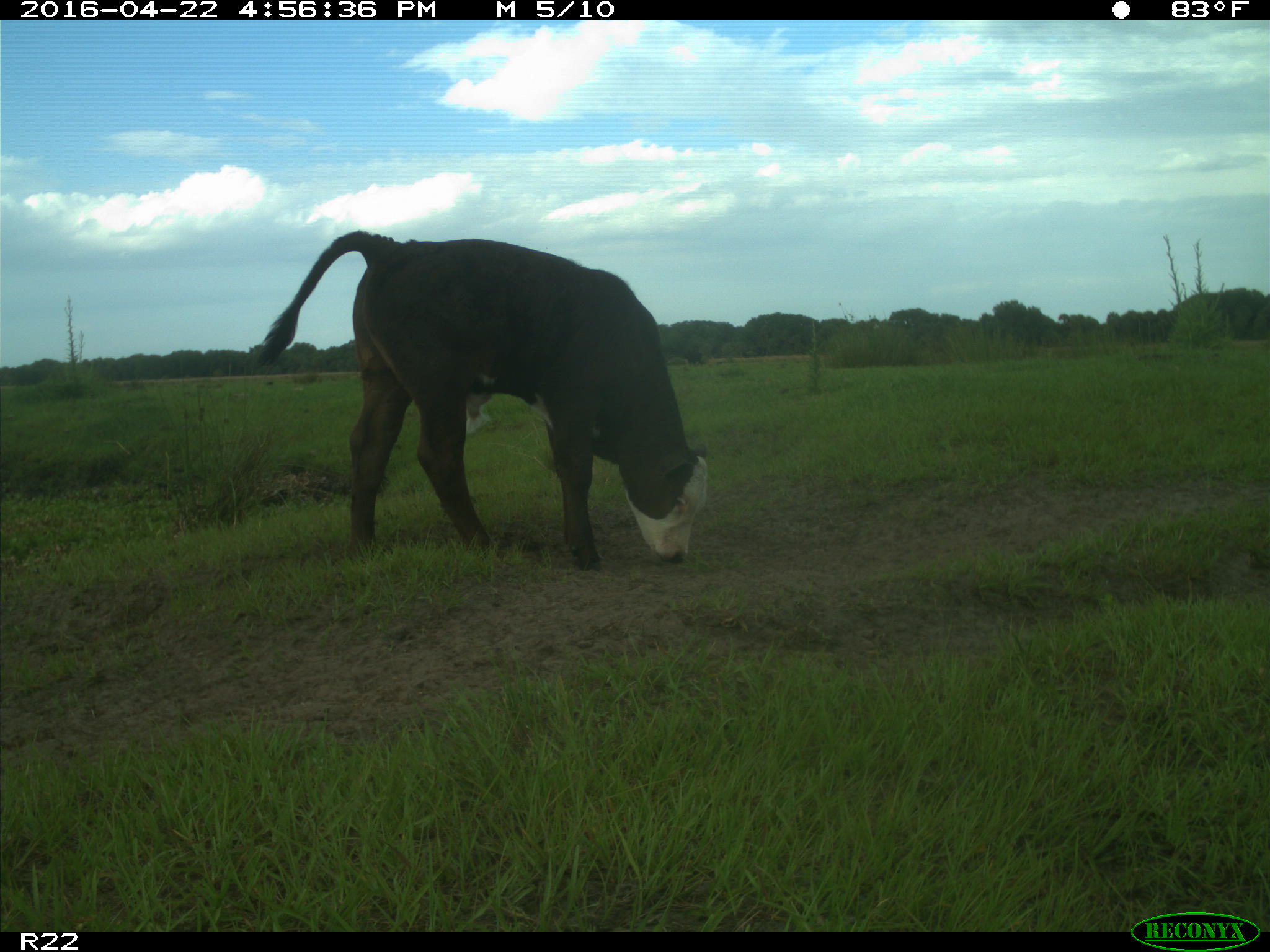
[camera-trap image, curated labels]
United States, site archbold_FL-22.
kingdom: Animalia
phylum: Chordata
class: Mammalia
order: Artiodactyla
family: Bovidae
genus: Bos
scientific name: Bos taurus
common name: domestic cow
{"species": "Bos taurus (domestic cow)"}